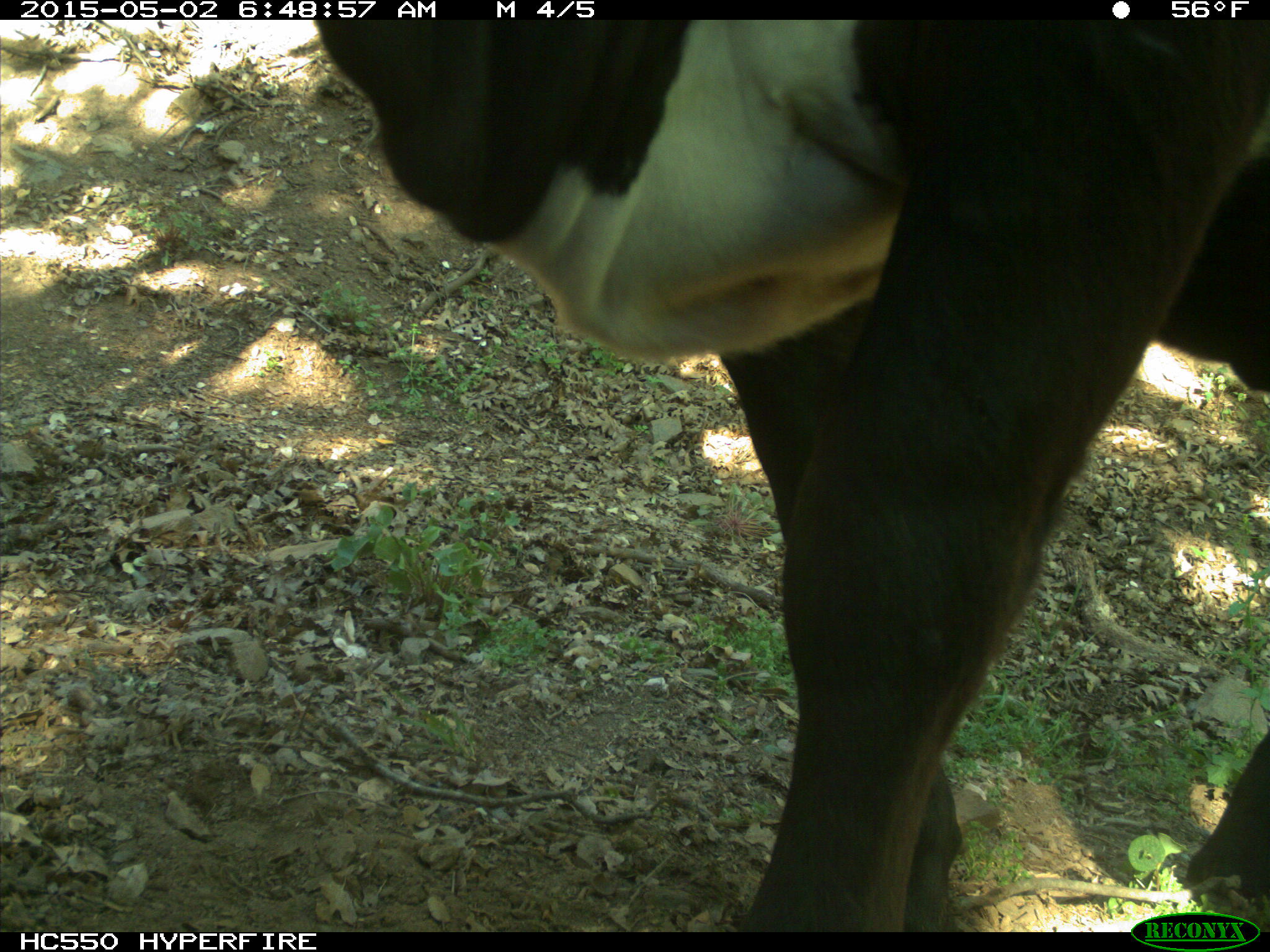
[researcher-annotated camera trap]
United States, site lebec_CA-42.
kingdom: Animalia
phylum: Chordata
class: Mammalia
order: Artiodactyla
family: Bovidae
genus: Bos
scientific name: Bos taurus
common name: domestic cow